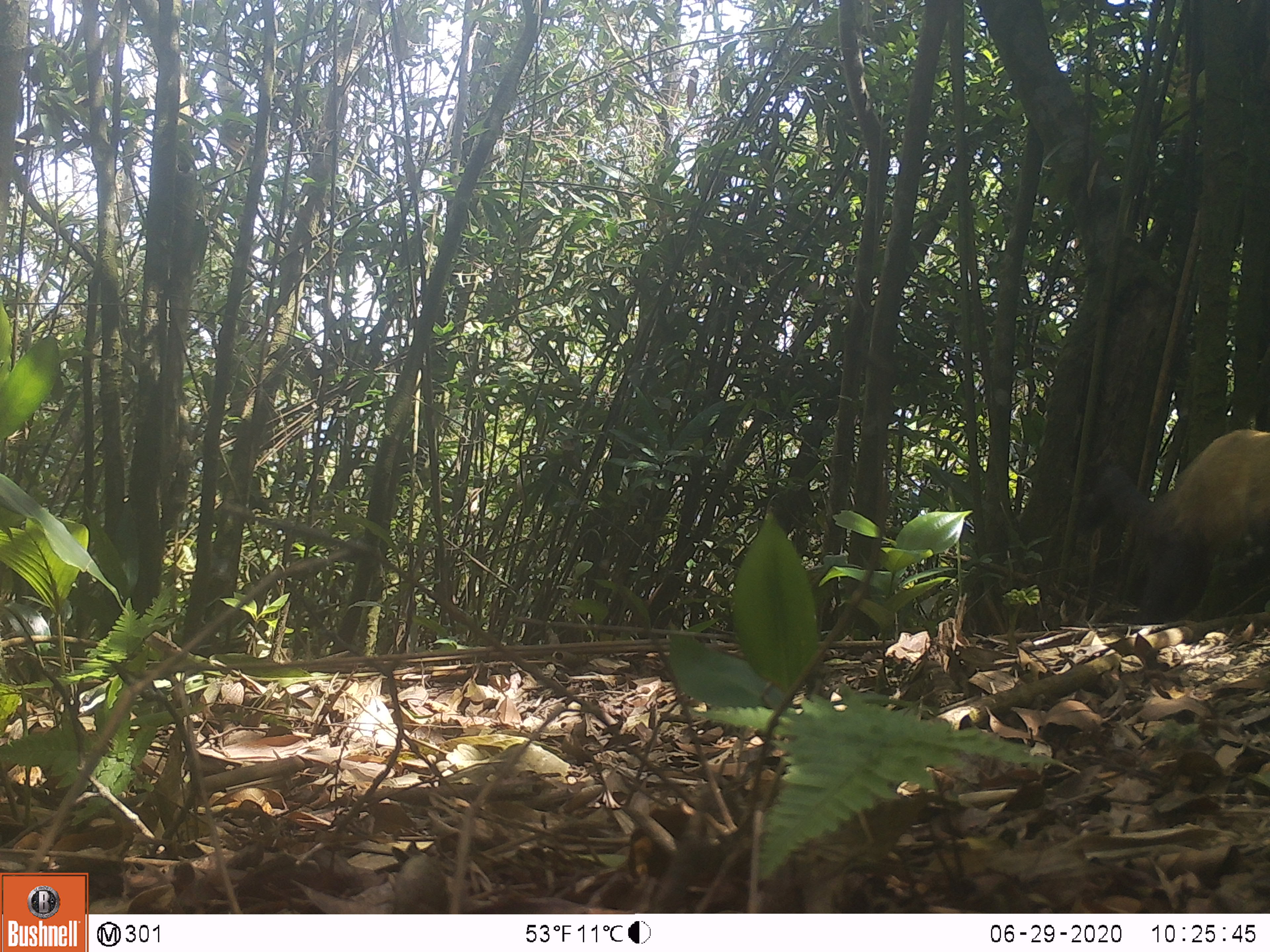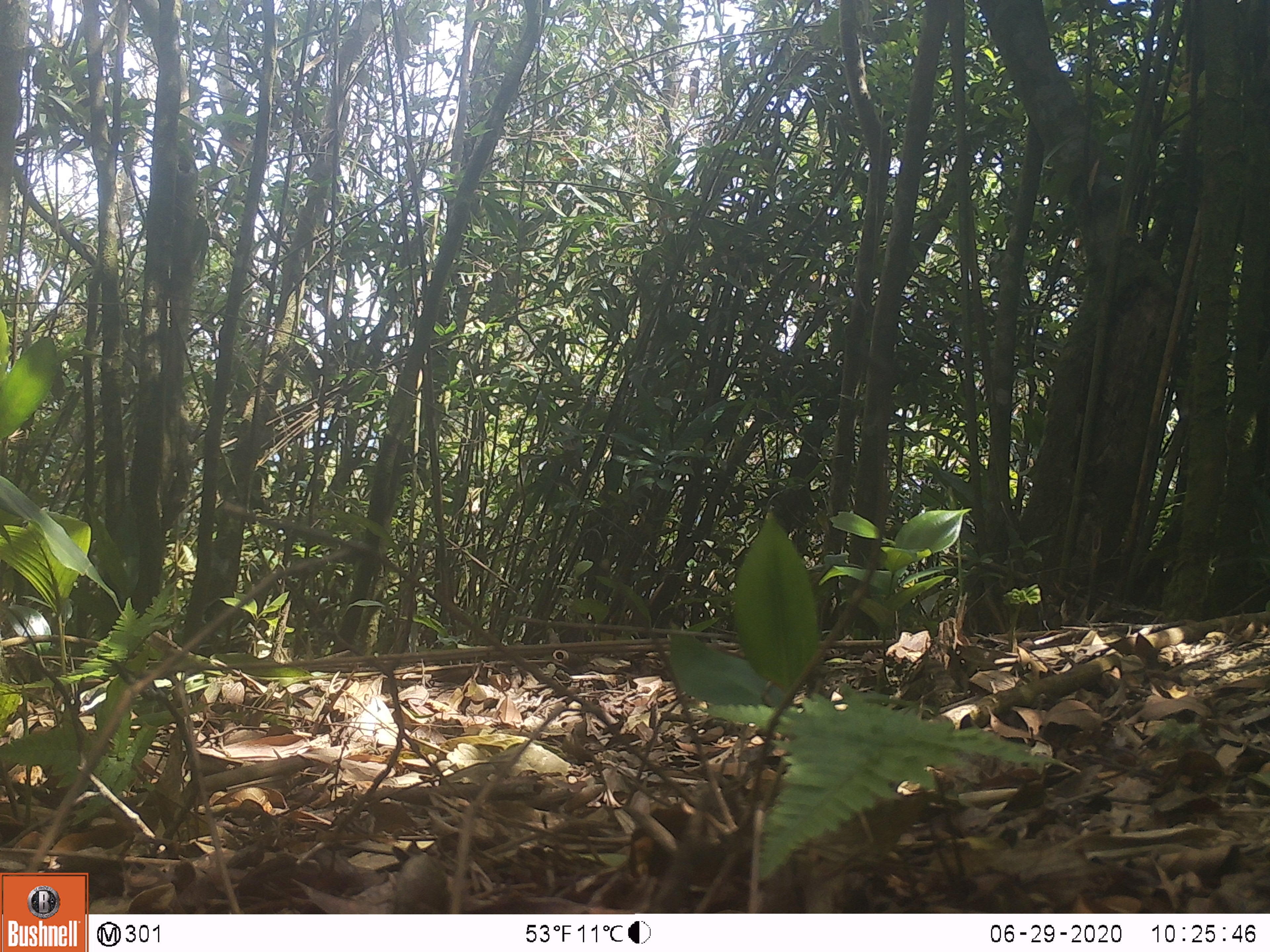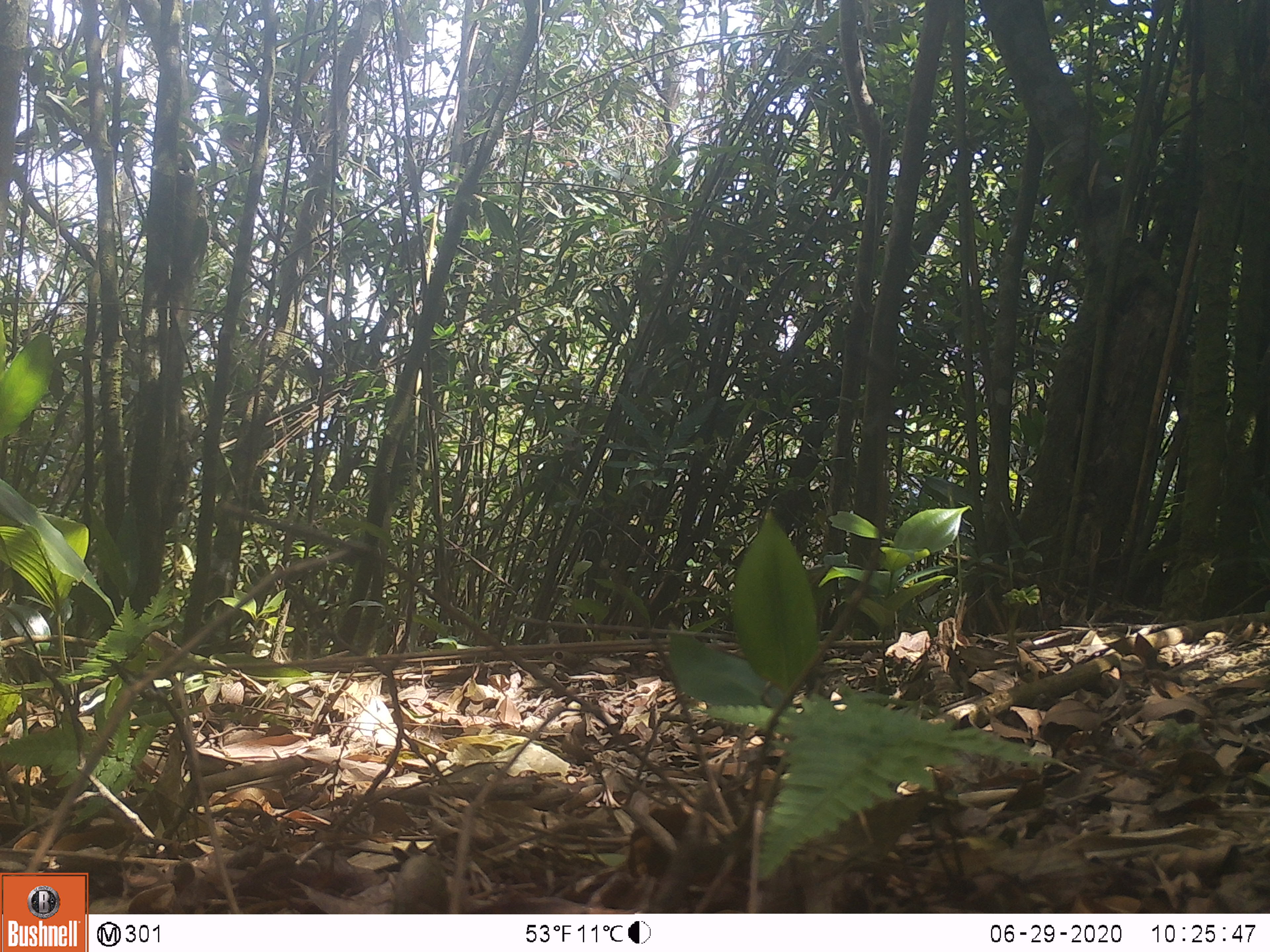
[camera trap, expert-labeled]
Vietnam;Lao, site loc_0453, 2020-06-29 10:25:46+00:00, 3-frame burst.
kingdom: Animalia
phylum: Chordata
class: Mammalia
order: Carnivora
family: Mustelidae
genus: Martes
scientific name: Martes flavigula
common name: yellow-throated marten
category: yellow throated marten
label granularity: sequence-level